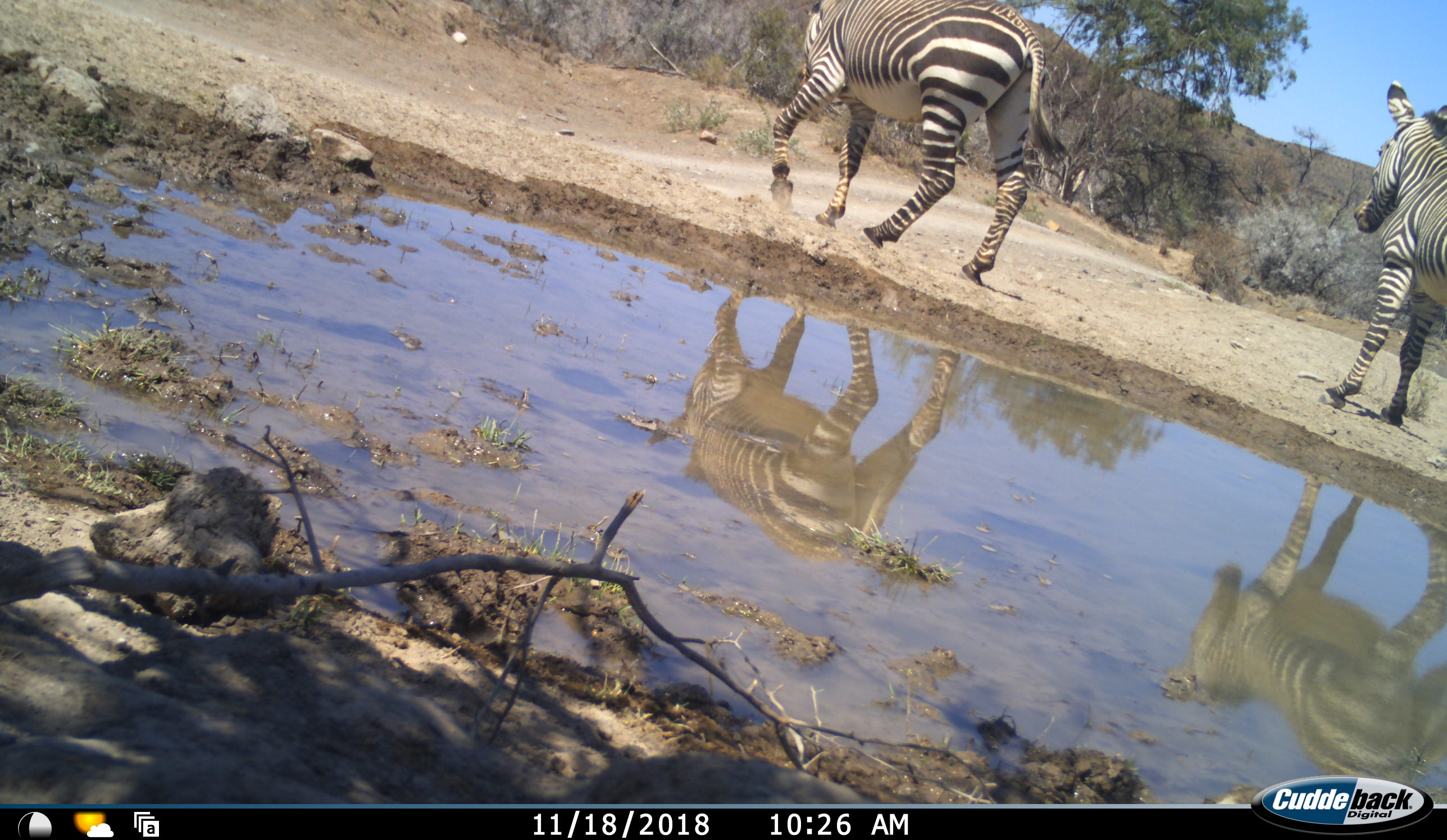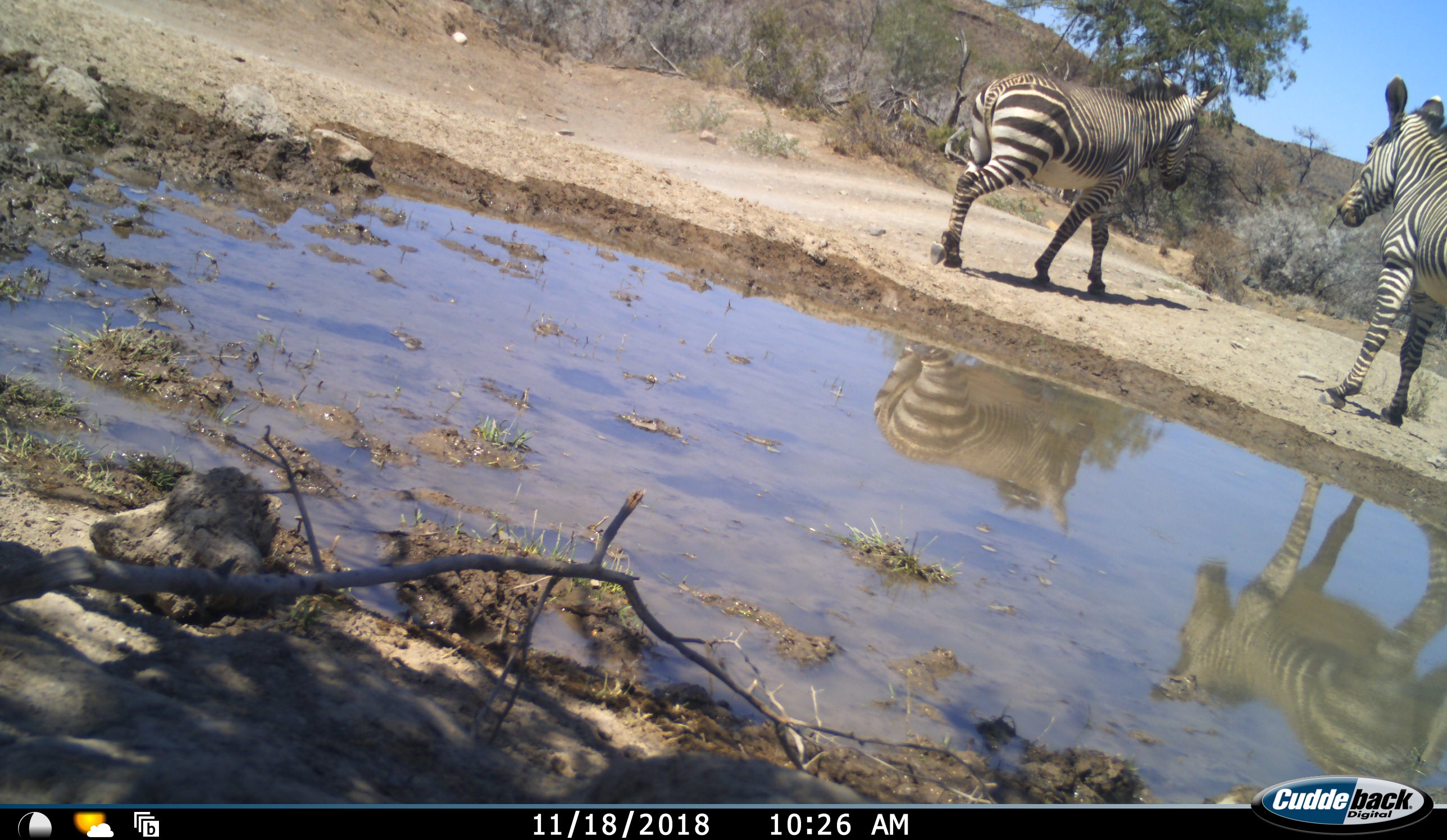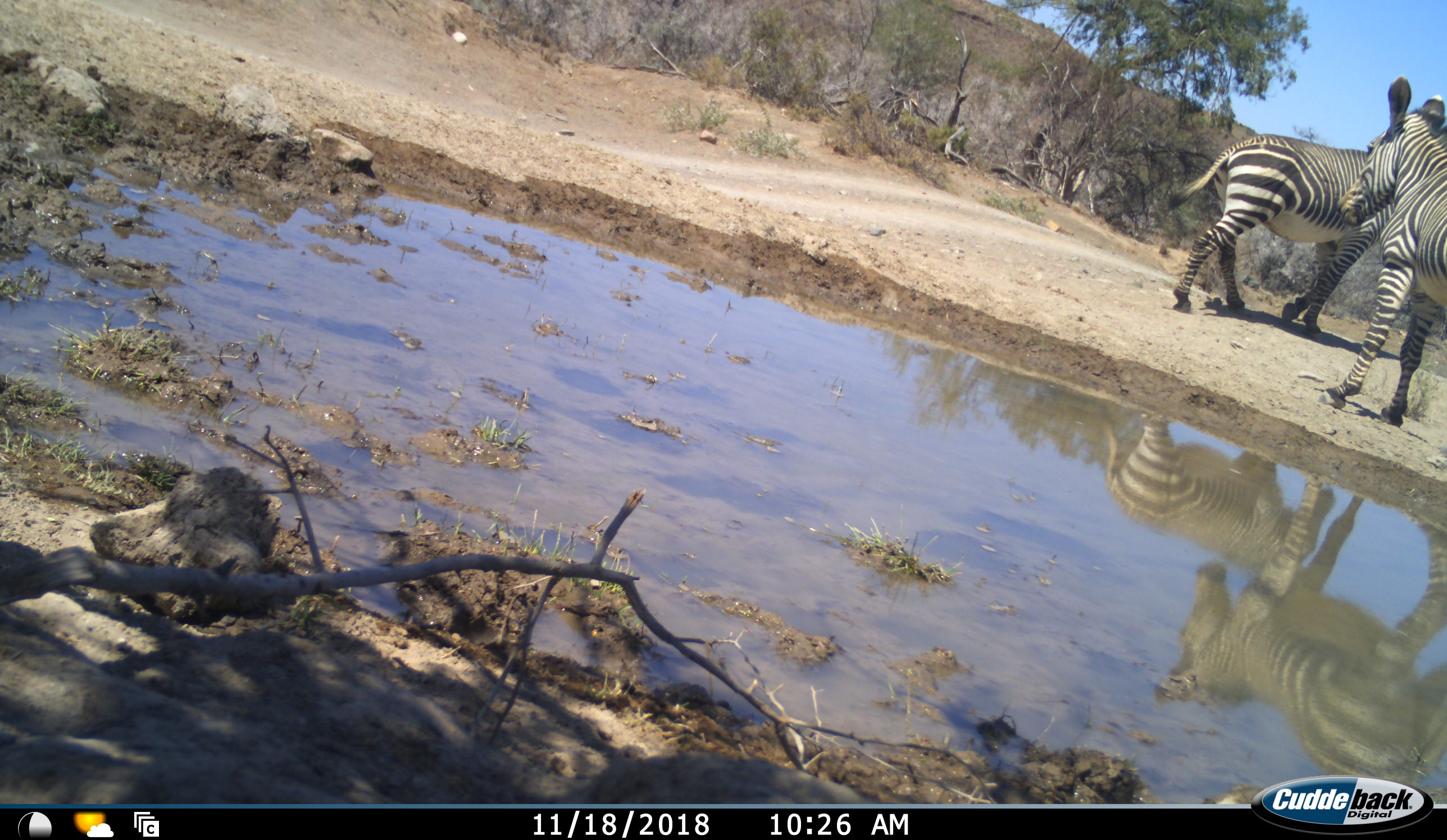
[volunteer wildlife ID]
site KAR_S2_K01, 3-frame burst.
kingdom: Animalia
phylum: Chordata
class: Mammalia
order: Perissodactyla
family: Equidae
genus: Equus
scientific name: Equus zebra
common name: mountain zebra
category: zebramountain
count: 2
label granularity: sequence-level